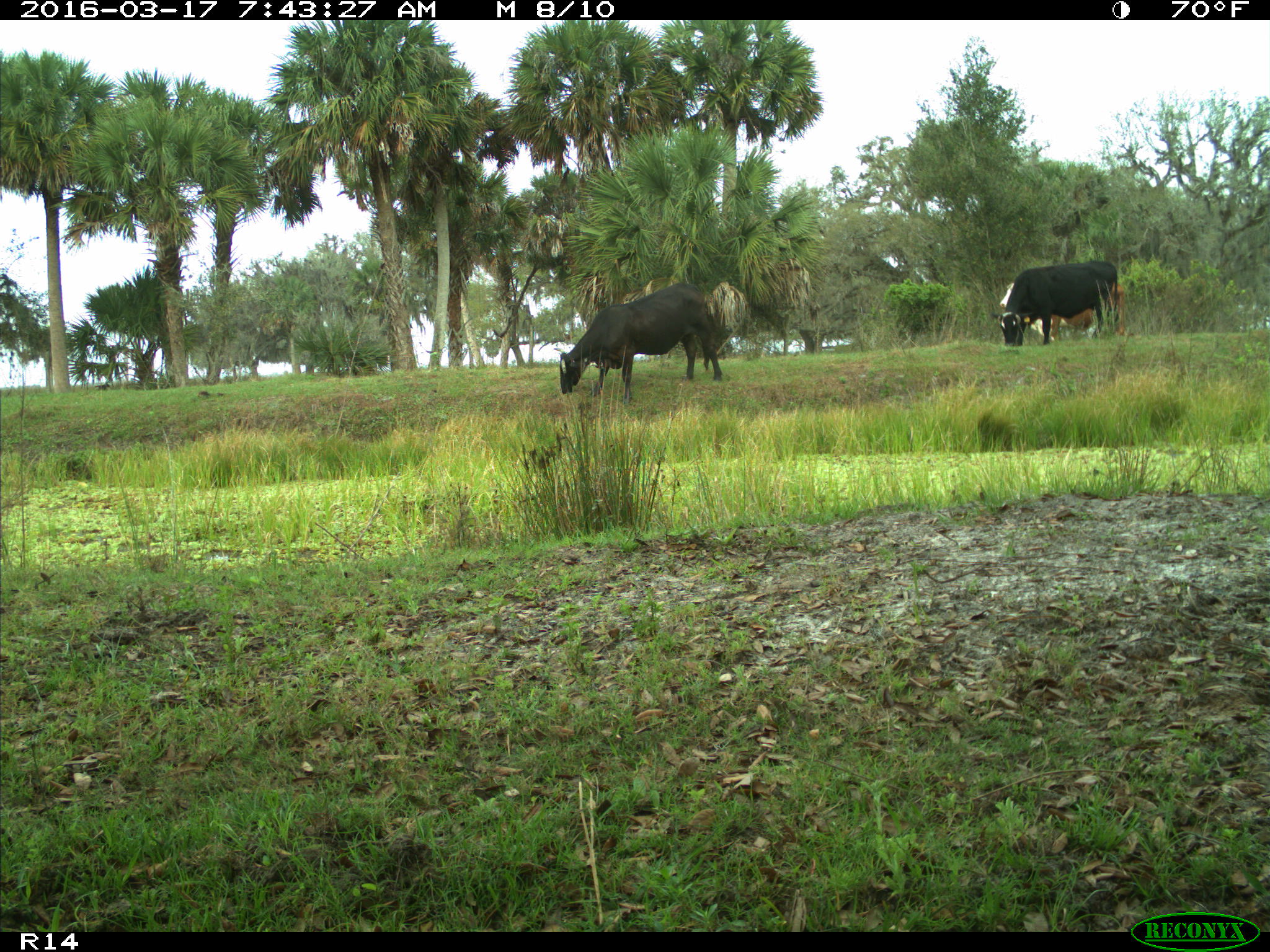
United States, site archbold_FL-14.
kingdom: Animalia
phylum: Chordata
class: Mammalia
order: Artiodactyla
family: Bovidae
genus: Bos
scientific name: Bos taurus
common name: domestic cow